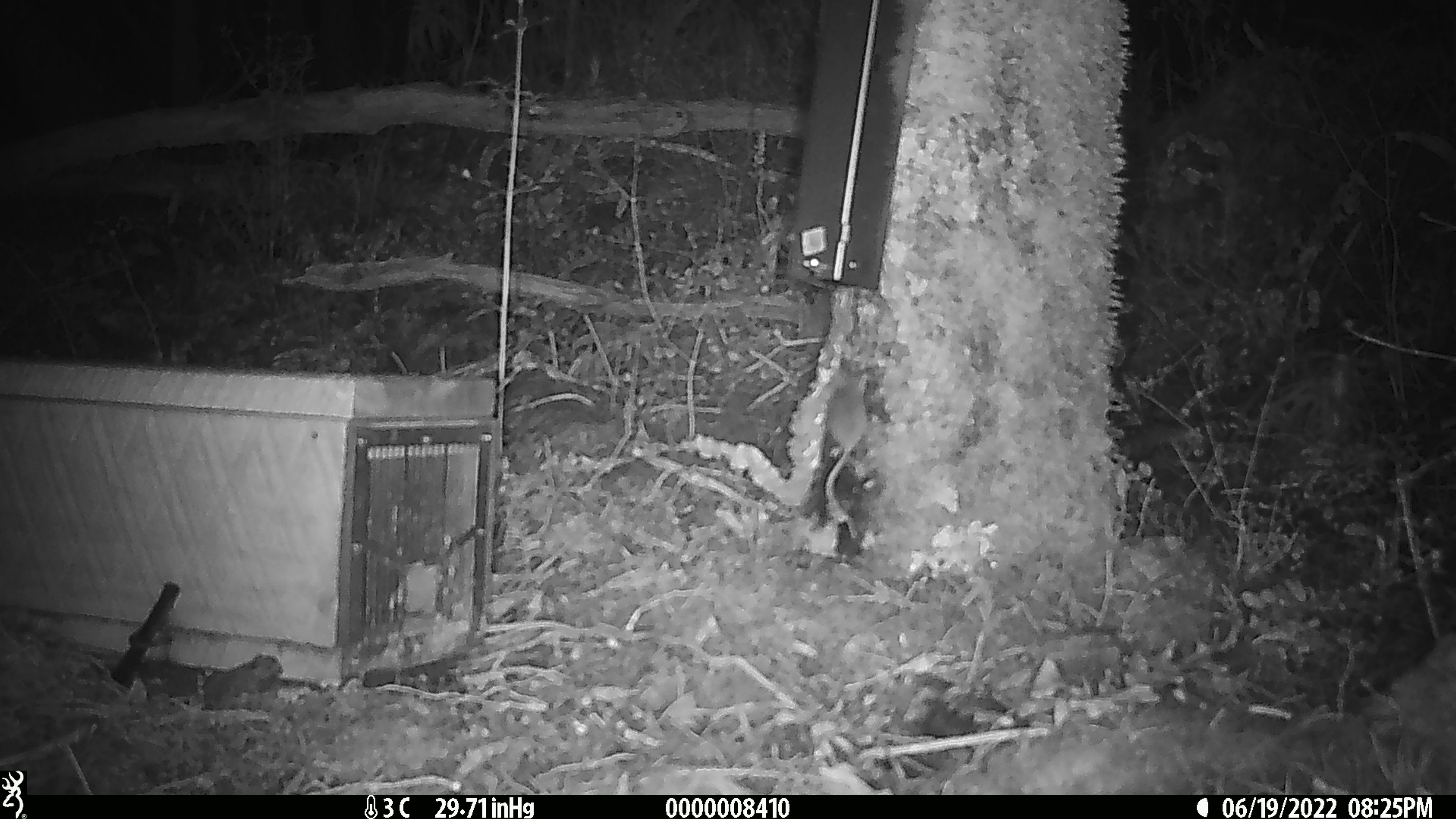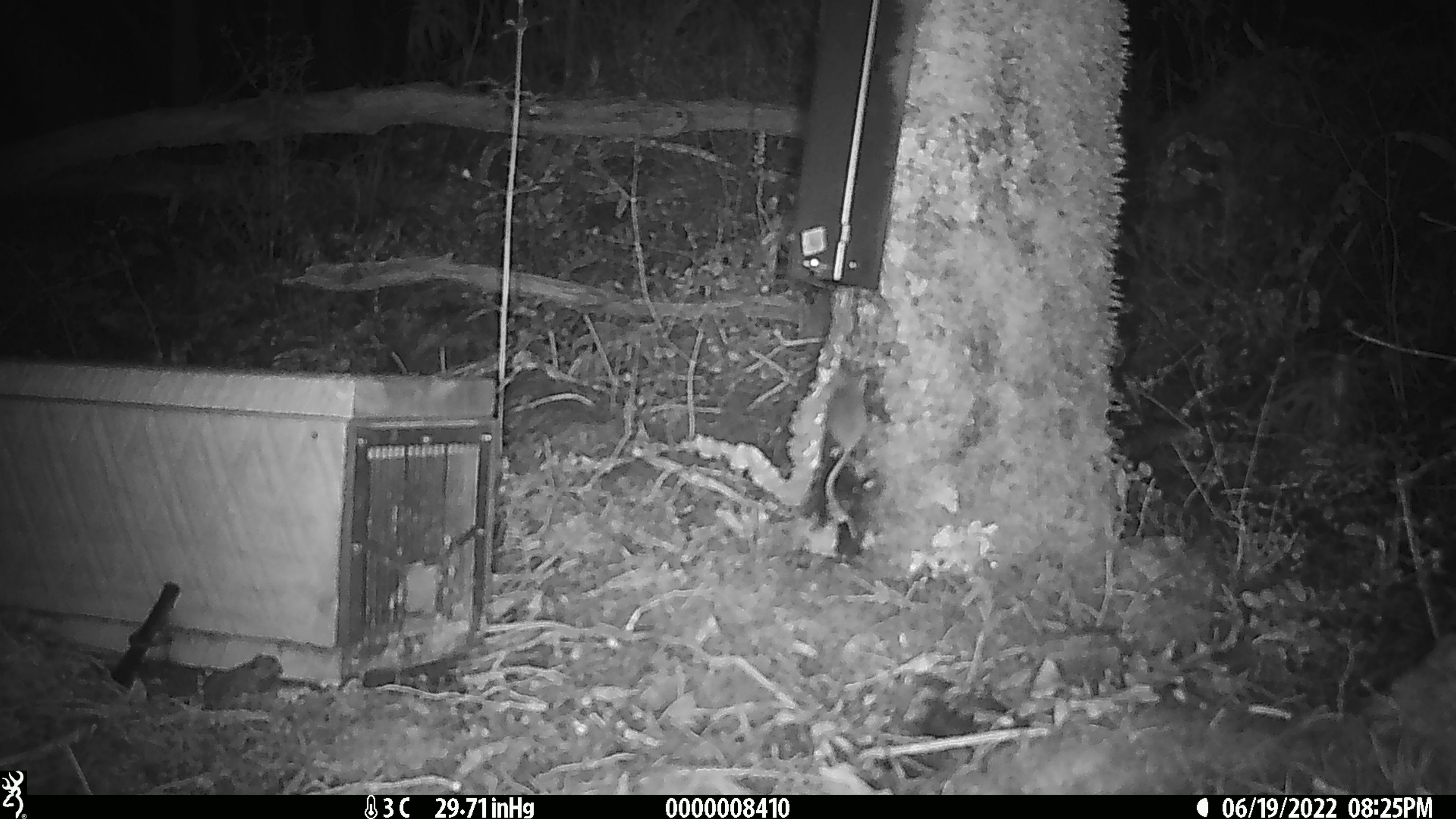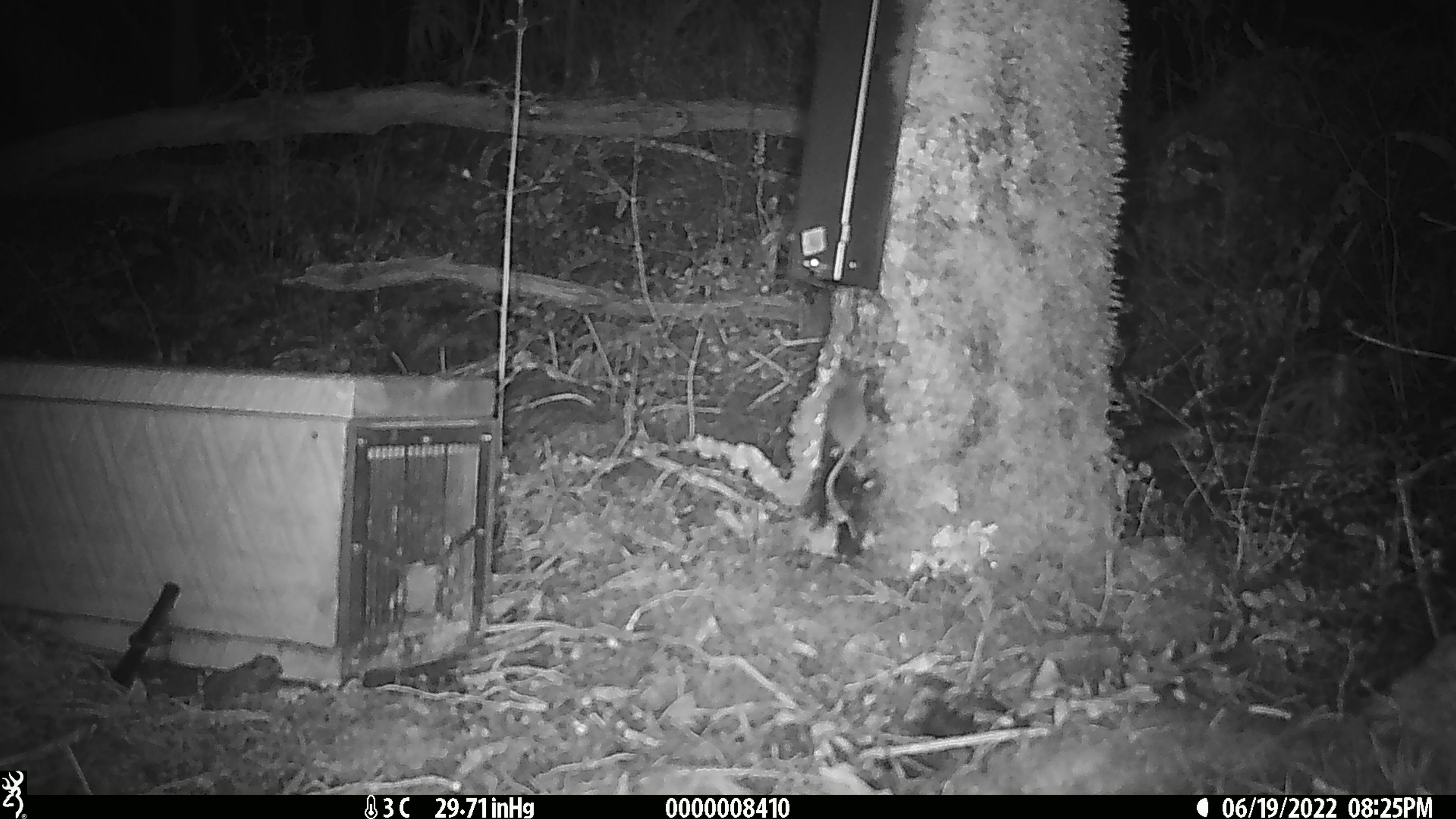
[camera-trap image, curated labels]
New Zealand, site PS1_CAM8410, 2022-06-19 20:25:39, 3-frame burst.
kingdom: Animalia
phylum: Chordata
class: Mammalia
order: Rodentia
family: Muridae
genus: Mus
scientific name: Mus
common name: mouse